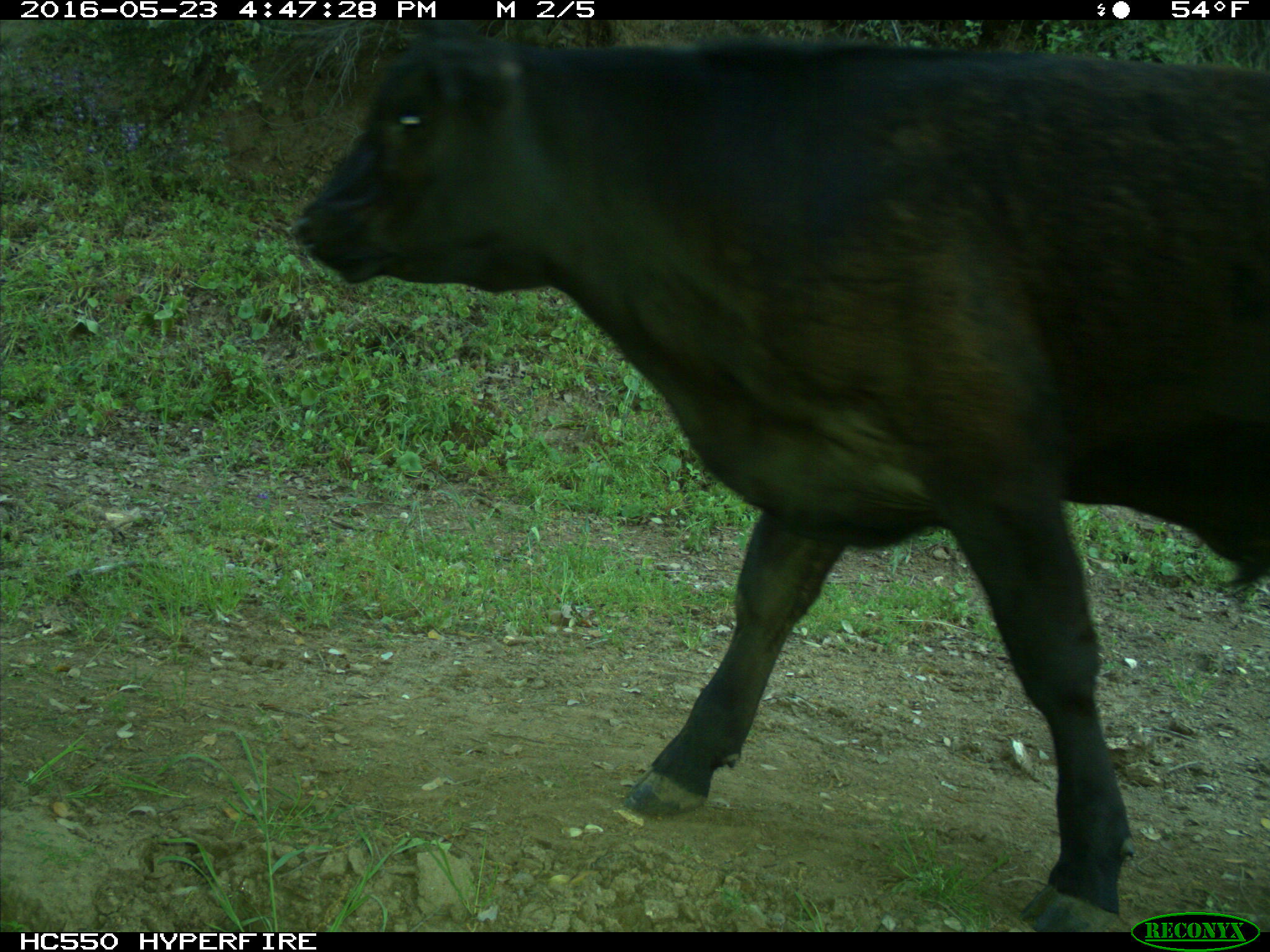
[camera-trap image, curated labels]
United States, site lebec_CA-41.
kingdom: Animalia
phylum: Chordata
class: Mammalia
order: Artiodactyla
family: Bovidae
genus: Bos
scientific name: Bos taurus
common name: domestic cow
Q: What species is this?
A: Bos taurus (domestic cow).